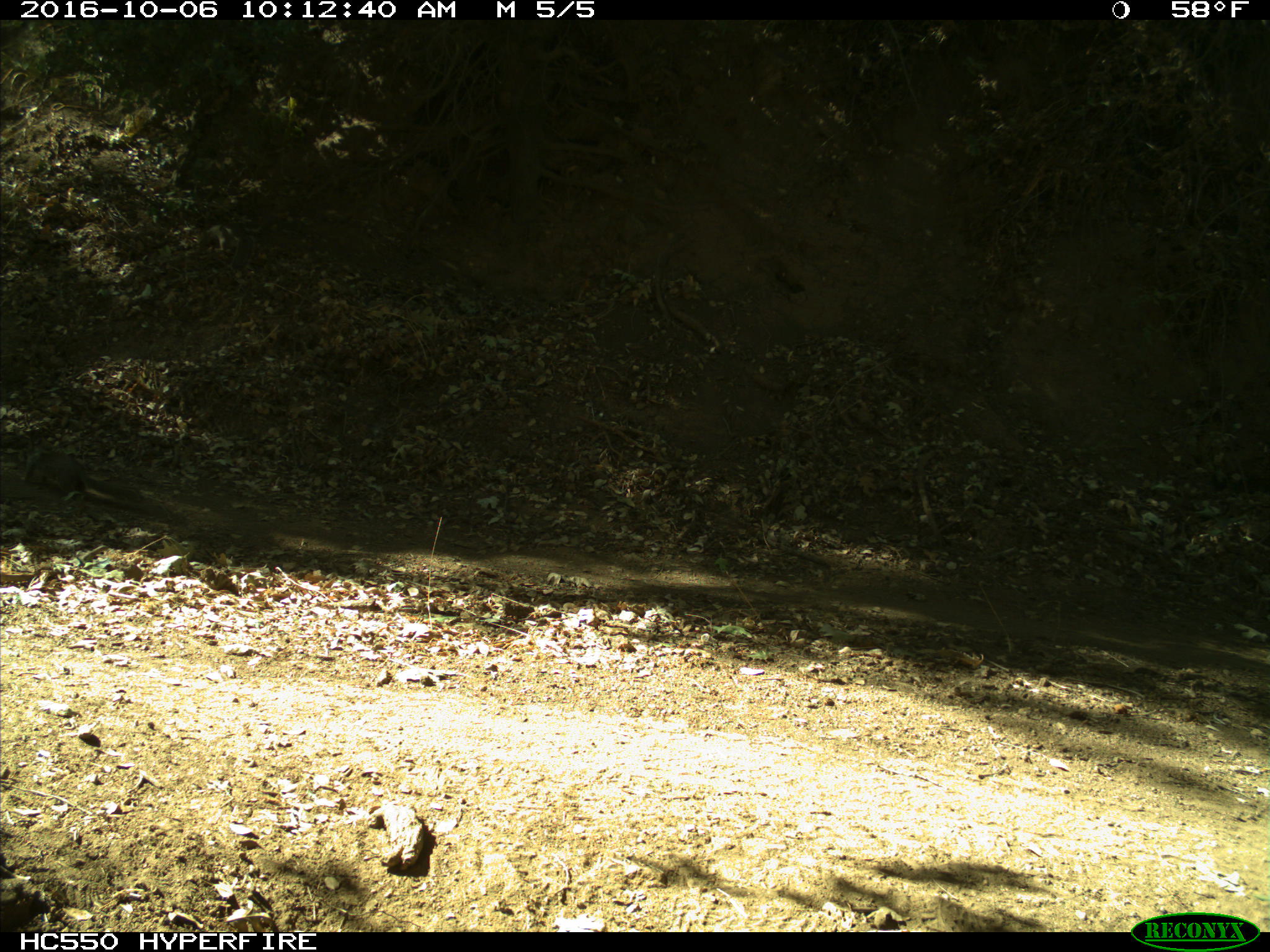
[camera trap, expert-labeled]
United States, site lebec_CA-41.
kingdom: Animalia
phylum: Chordata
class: Mammalia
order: Rodentia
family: Sciuridae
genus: Otospermophilus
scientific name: Otospermophilus beecheyi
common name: california ground squirrel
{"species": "Otospermophilus beecheyi (california ground squirrel)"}